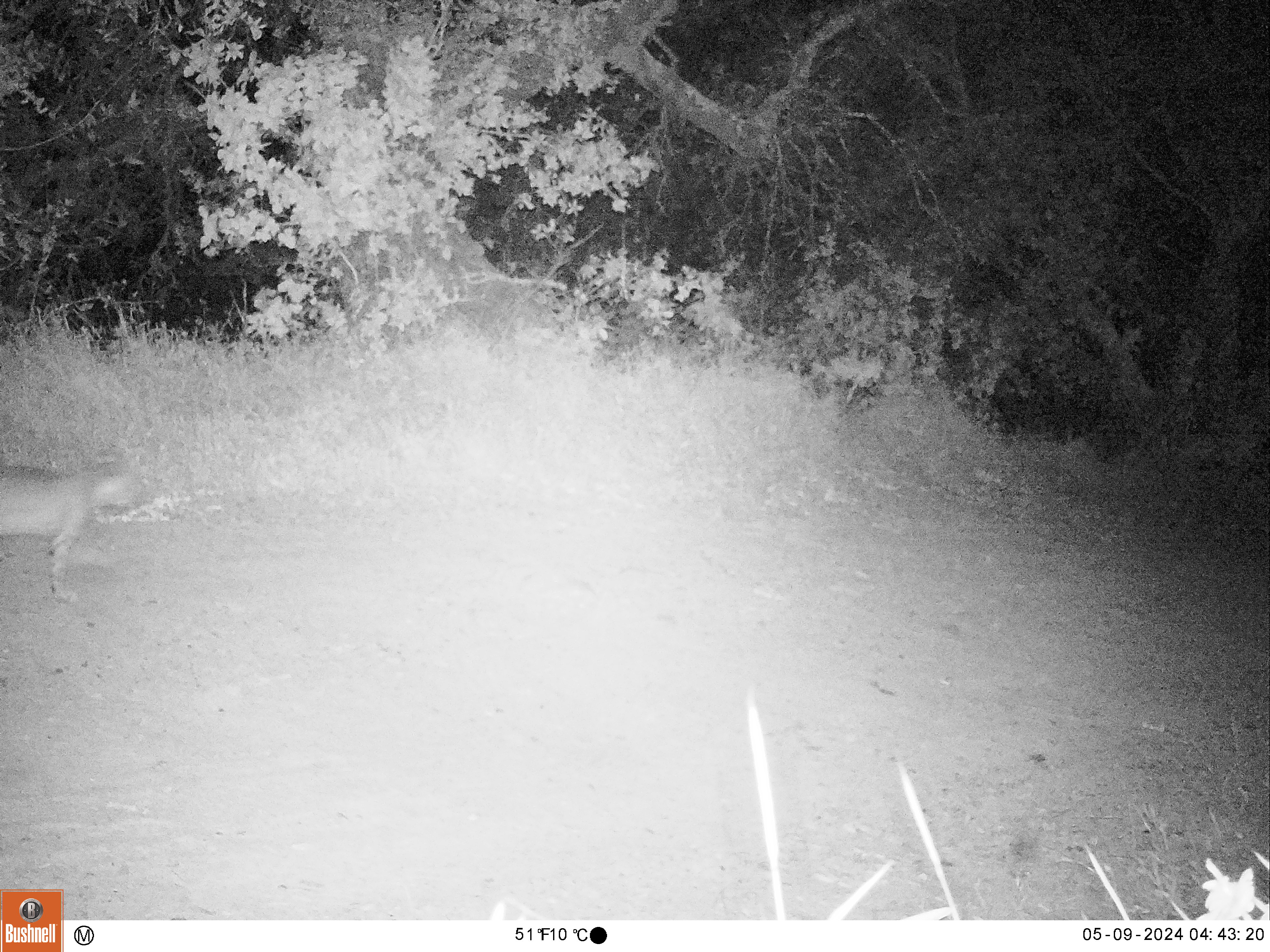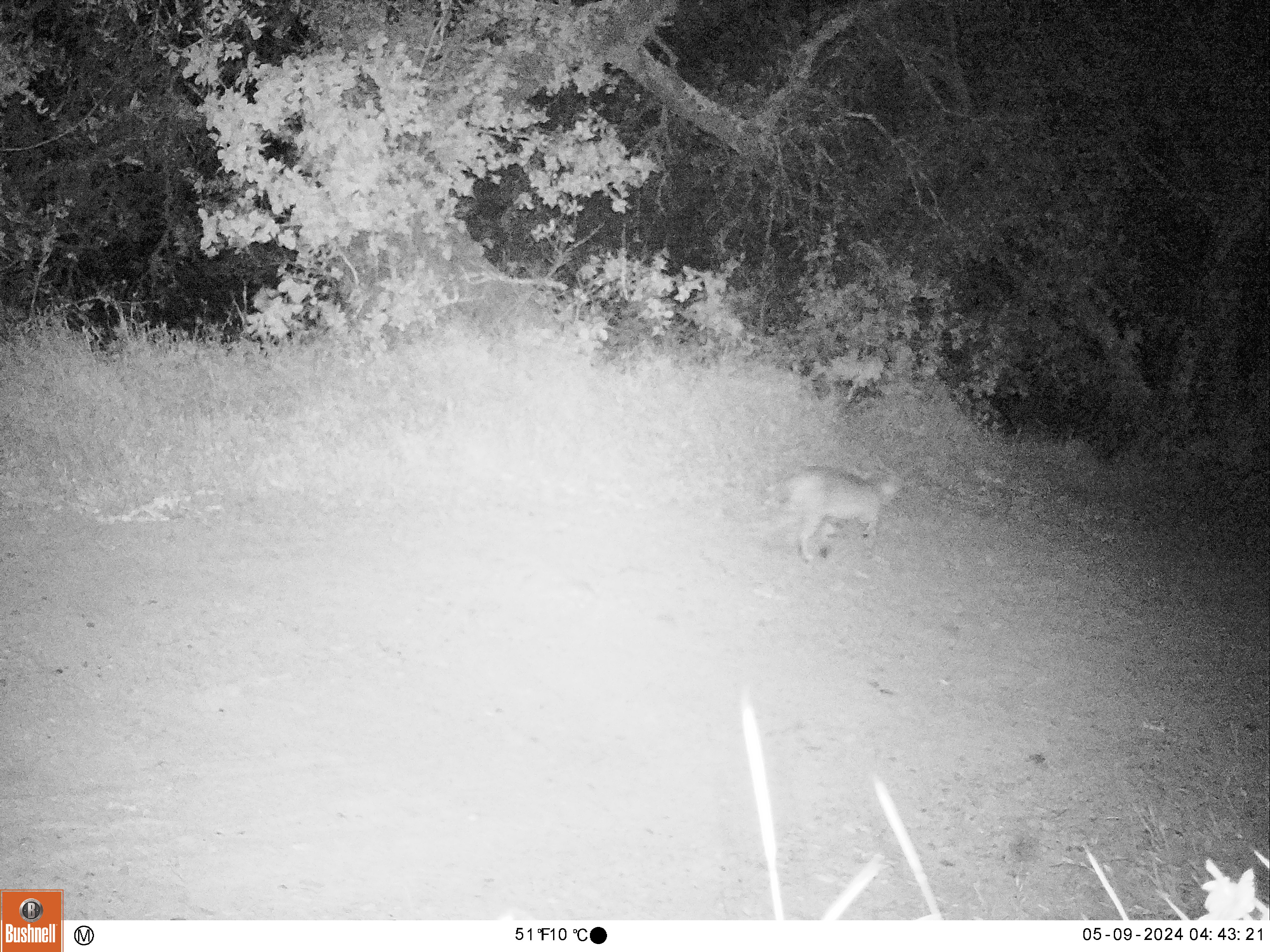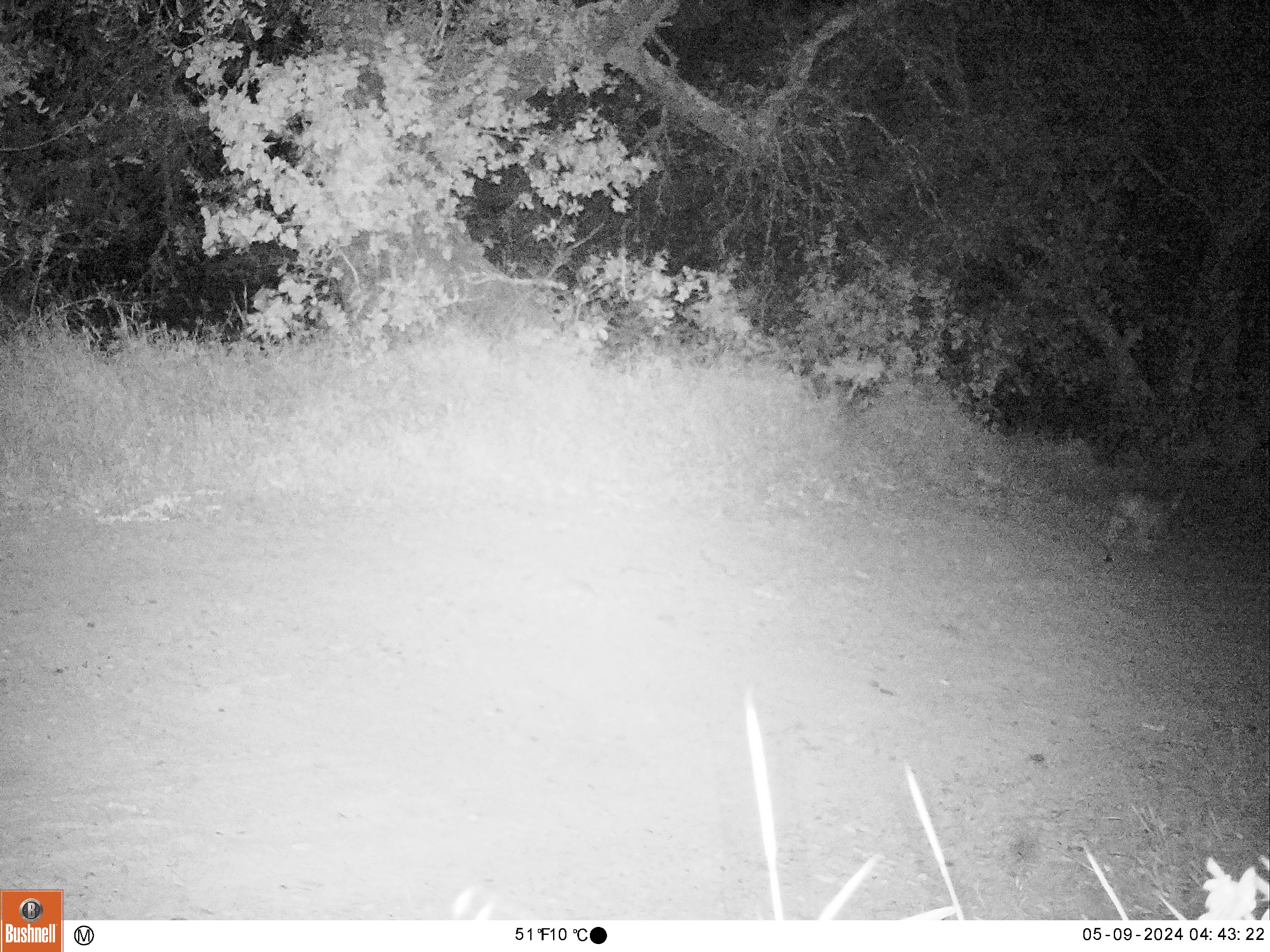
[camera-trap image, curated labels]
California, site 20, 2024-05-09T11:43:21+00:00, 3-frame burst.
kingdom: Animalia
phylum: Chordata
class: Mammalia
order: Carnivora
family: Felidae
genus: Lynx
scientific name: Lynx rufus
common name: bobcat